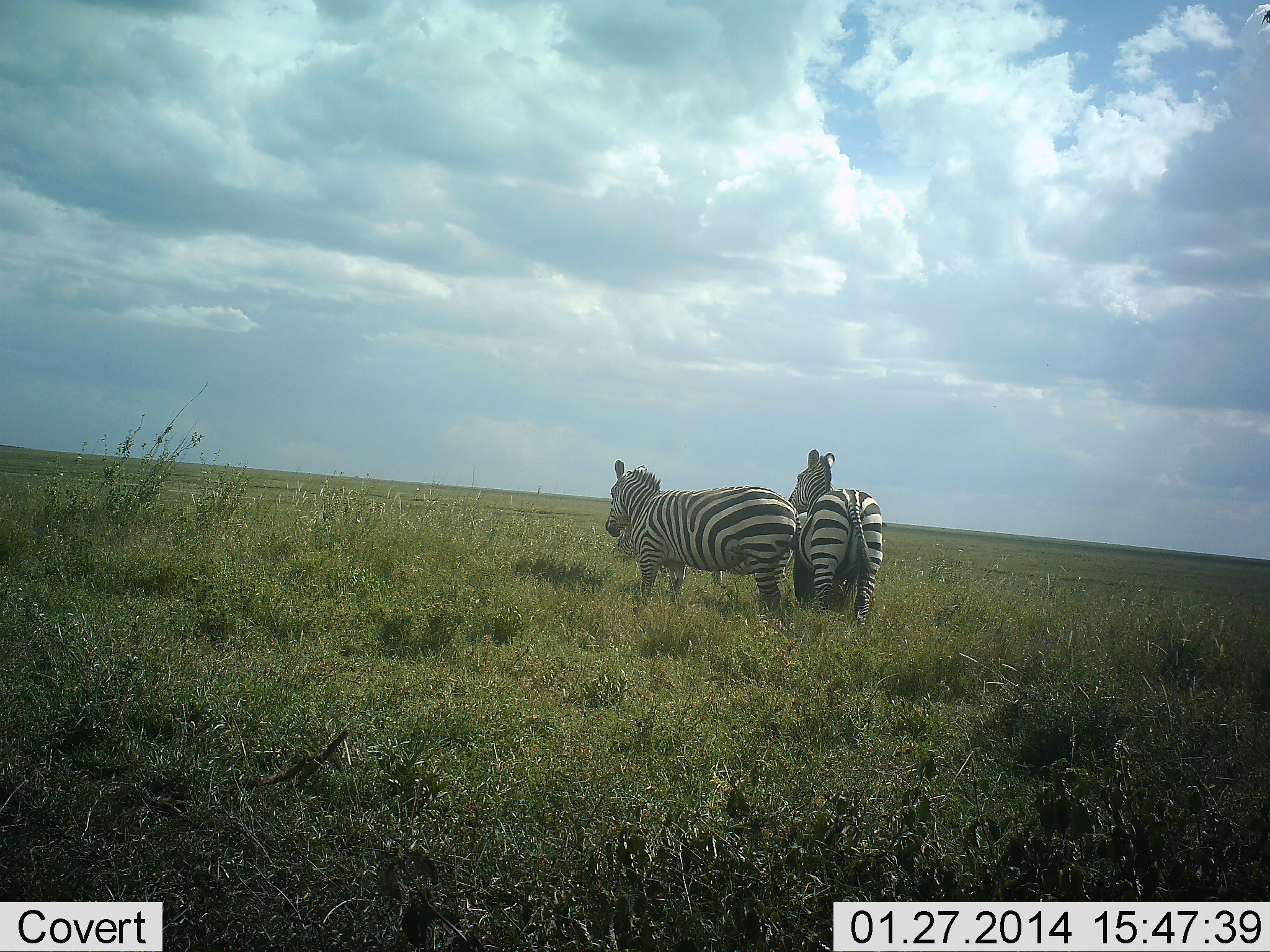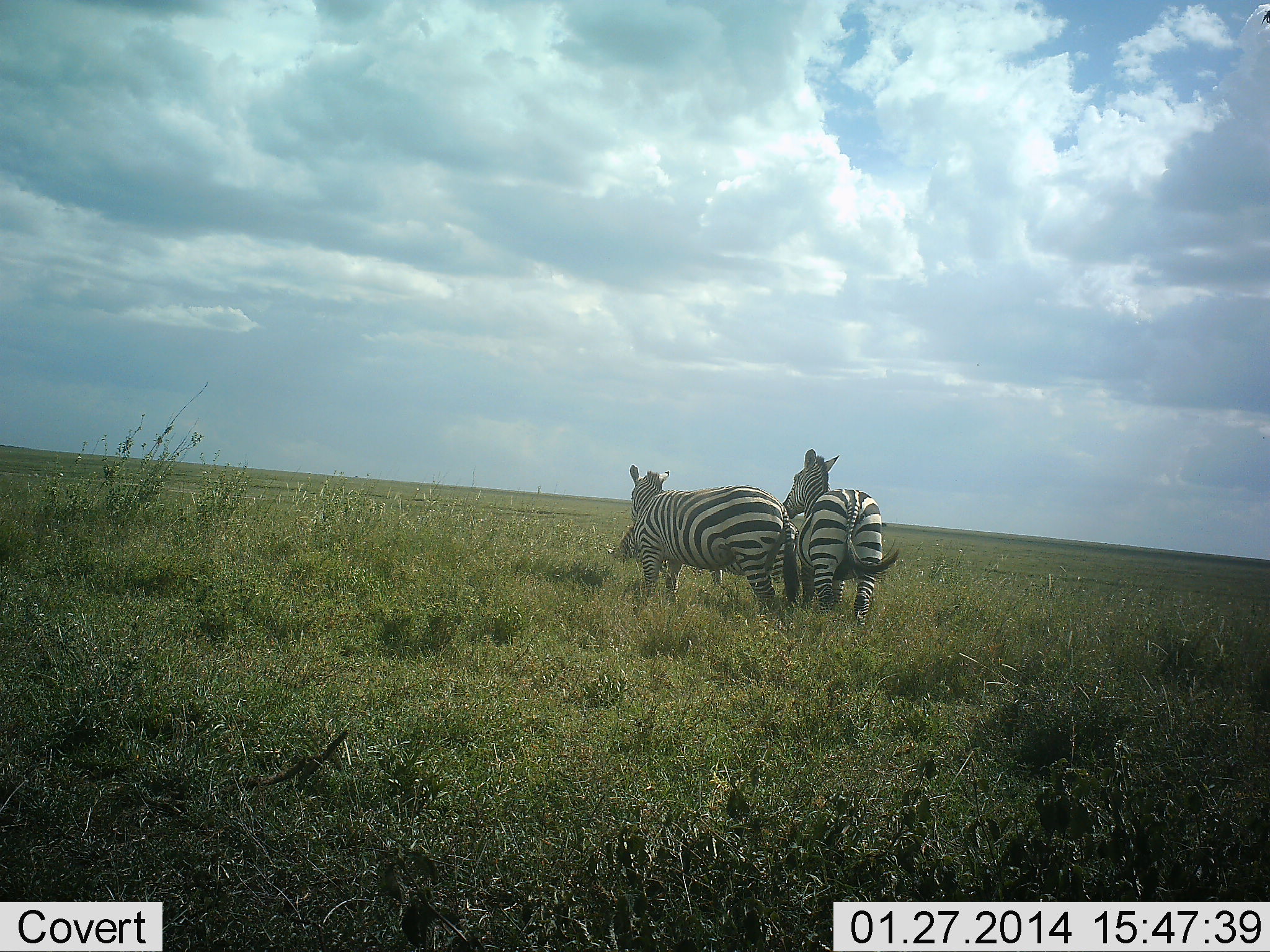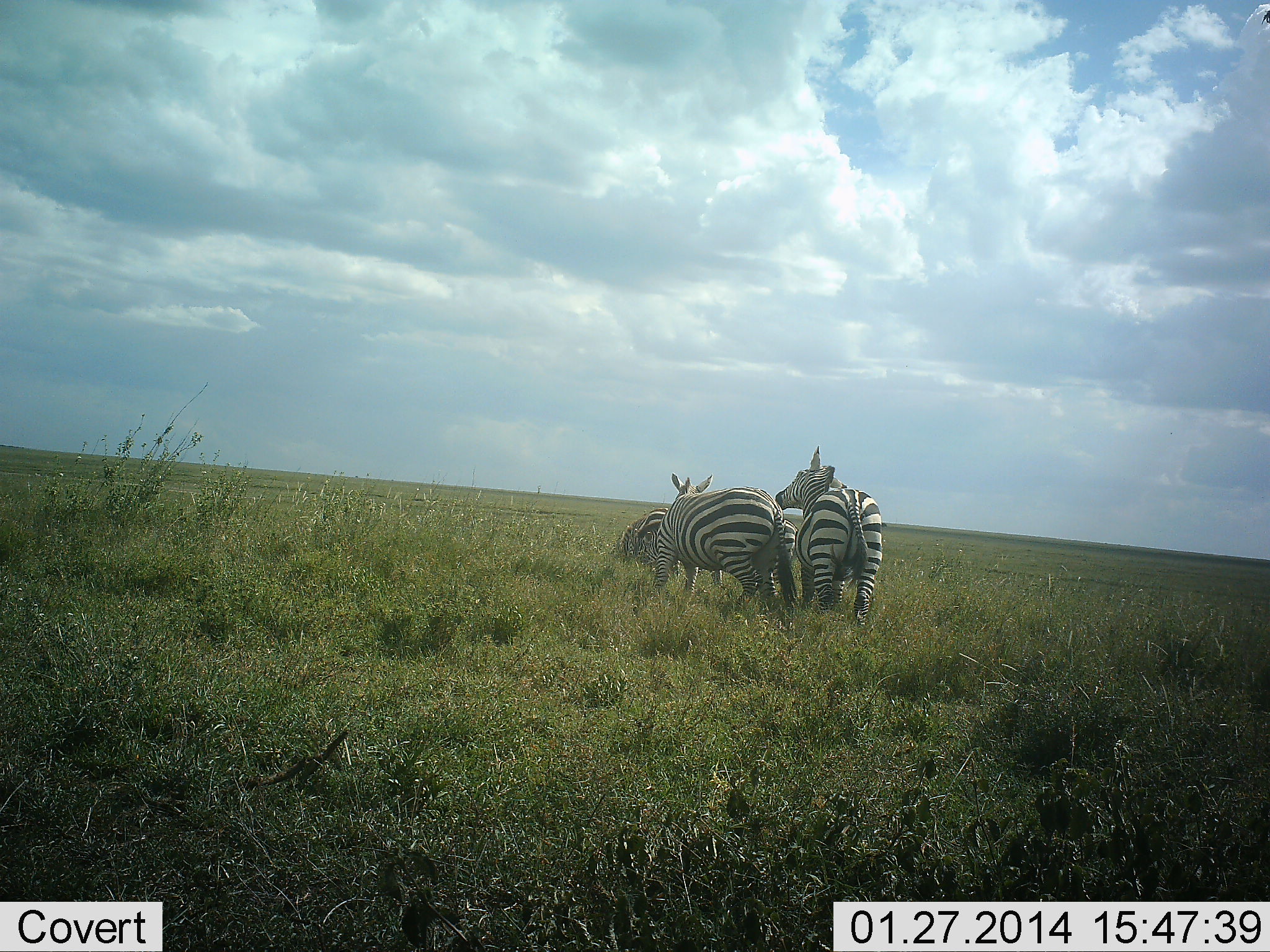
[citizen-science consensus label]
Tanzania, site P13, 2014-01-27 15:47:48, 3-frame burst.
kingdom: Animalia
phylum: Chordata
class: Mammalia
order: Perissodactyla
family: Equidae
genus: Equus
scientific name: Equus quagga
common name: plains zebra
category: zebra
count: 3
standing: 70%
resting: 10%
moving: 10%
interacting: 50%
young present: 0%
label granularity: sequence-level